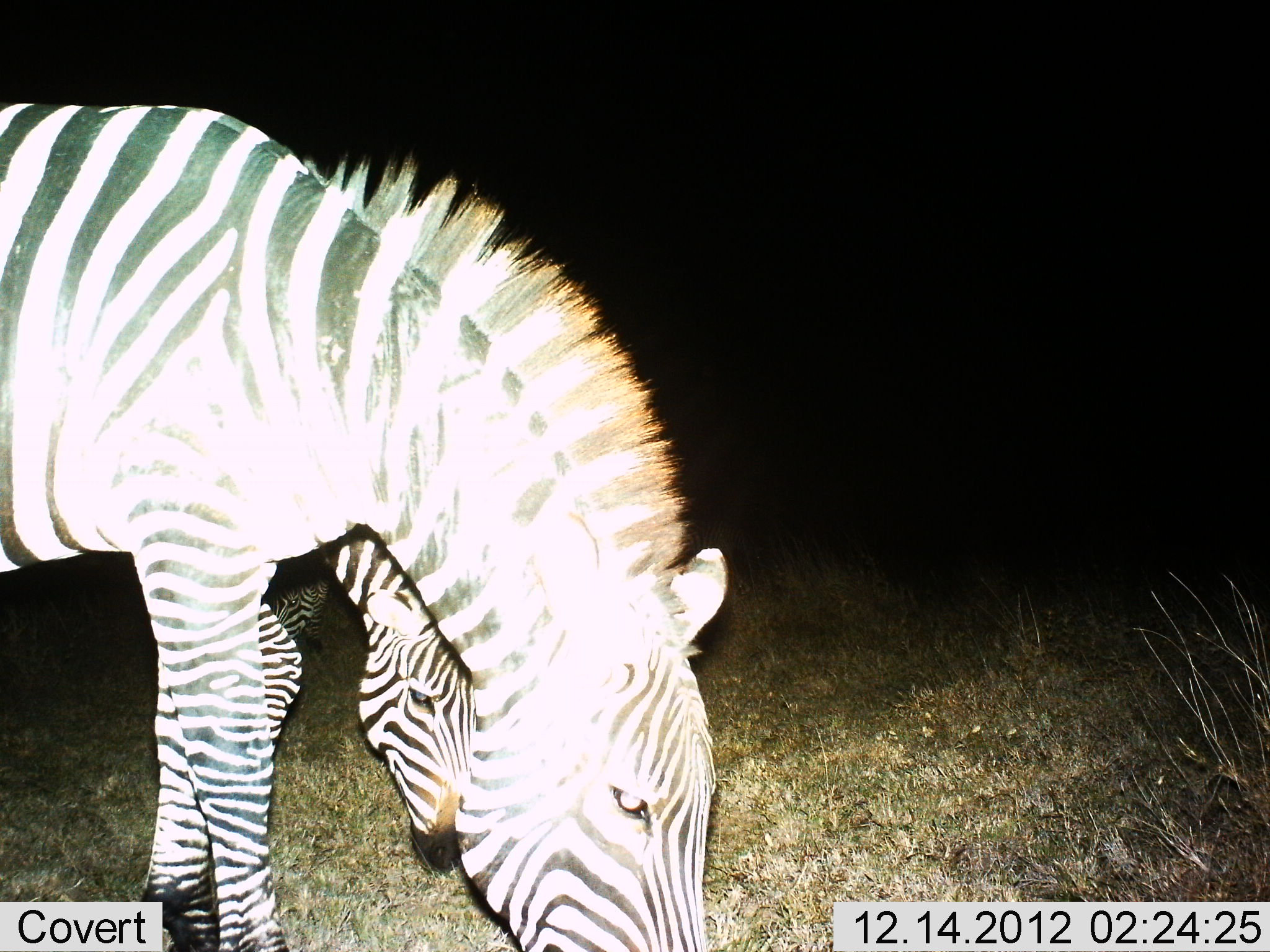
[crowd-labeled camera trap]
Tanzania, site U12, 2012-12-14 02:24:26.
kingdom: Animalia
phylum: Chordata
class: Mammalia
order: Perissodactyla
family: Equidae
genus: Equus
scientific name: Equus quagga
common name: plains zebra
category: zebra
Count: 2.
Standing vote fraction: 20%.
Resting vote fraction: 0%.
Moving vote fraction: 0%.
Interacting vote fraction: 0%.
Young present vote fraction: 10%.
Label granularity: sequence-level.